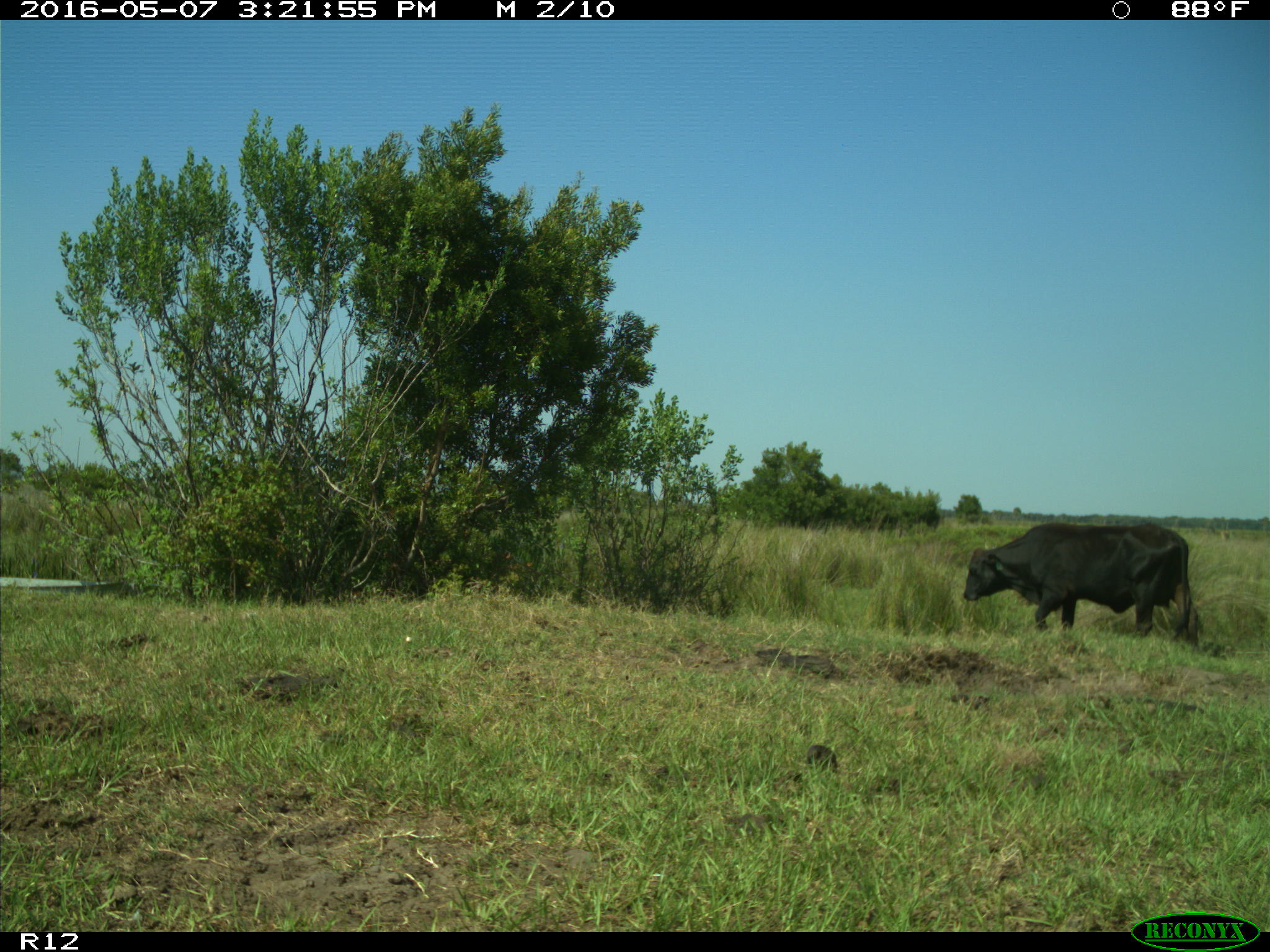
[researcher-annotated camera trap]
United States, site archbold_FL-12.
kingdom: Animalia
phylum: Chordata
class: Mammalia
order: Artiodactyla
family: Bovidae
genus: Bos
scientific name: Bos taurus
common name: domestic cow